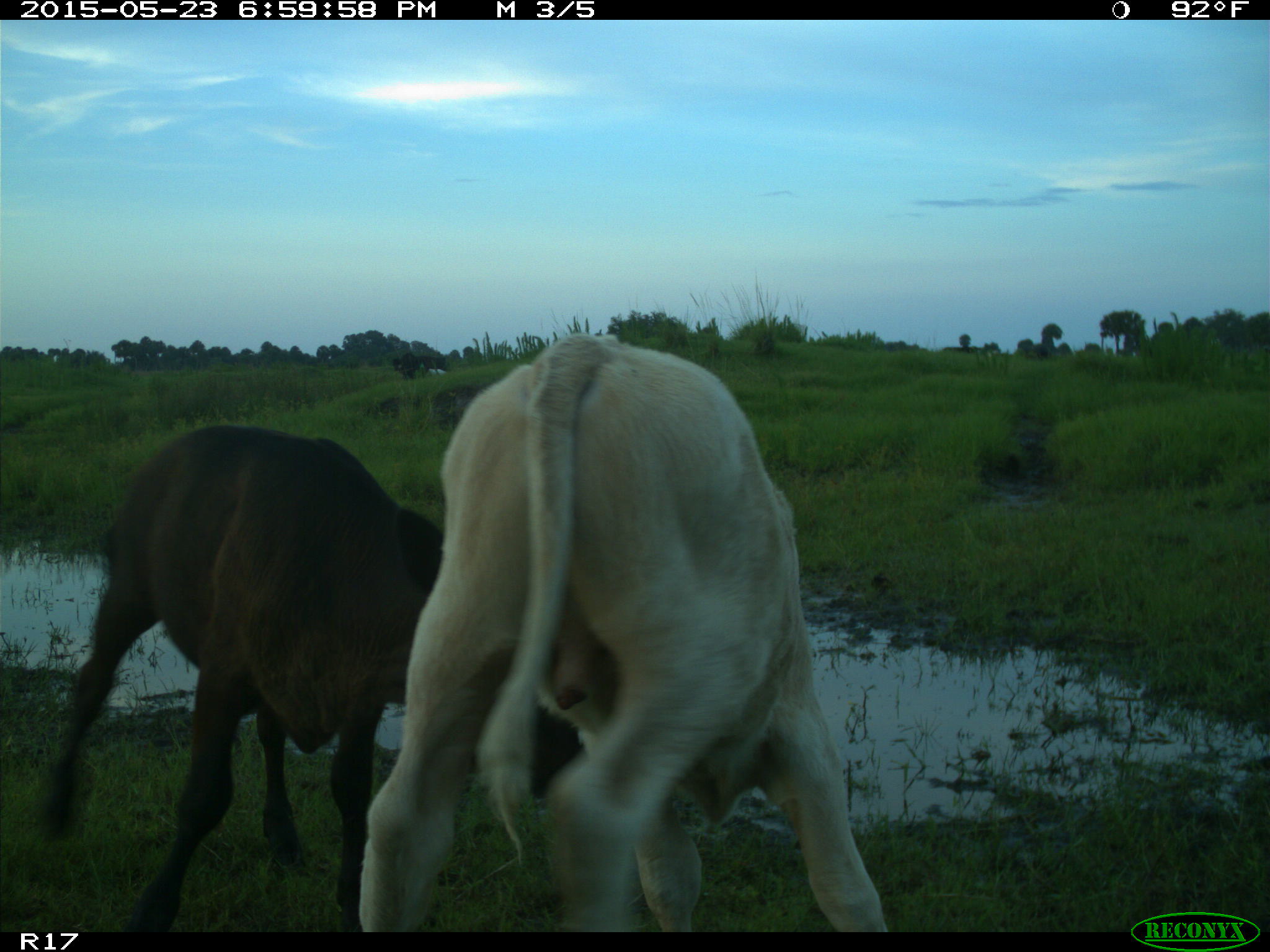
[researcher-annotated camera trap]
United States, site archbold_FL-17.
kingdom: Animalia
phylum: Chordata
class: Mammalia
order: Artiodactyla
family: Bovidae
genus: Bos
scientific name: Bos taurus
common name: domestic cow